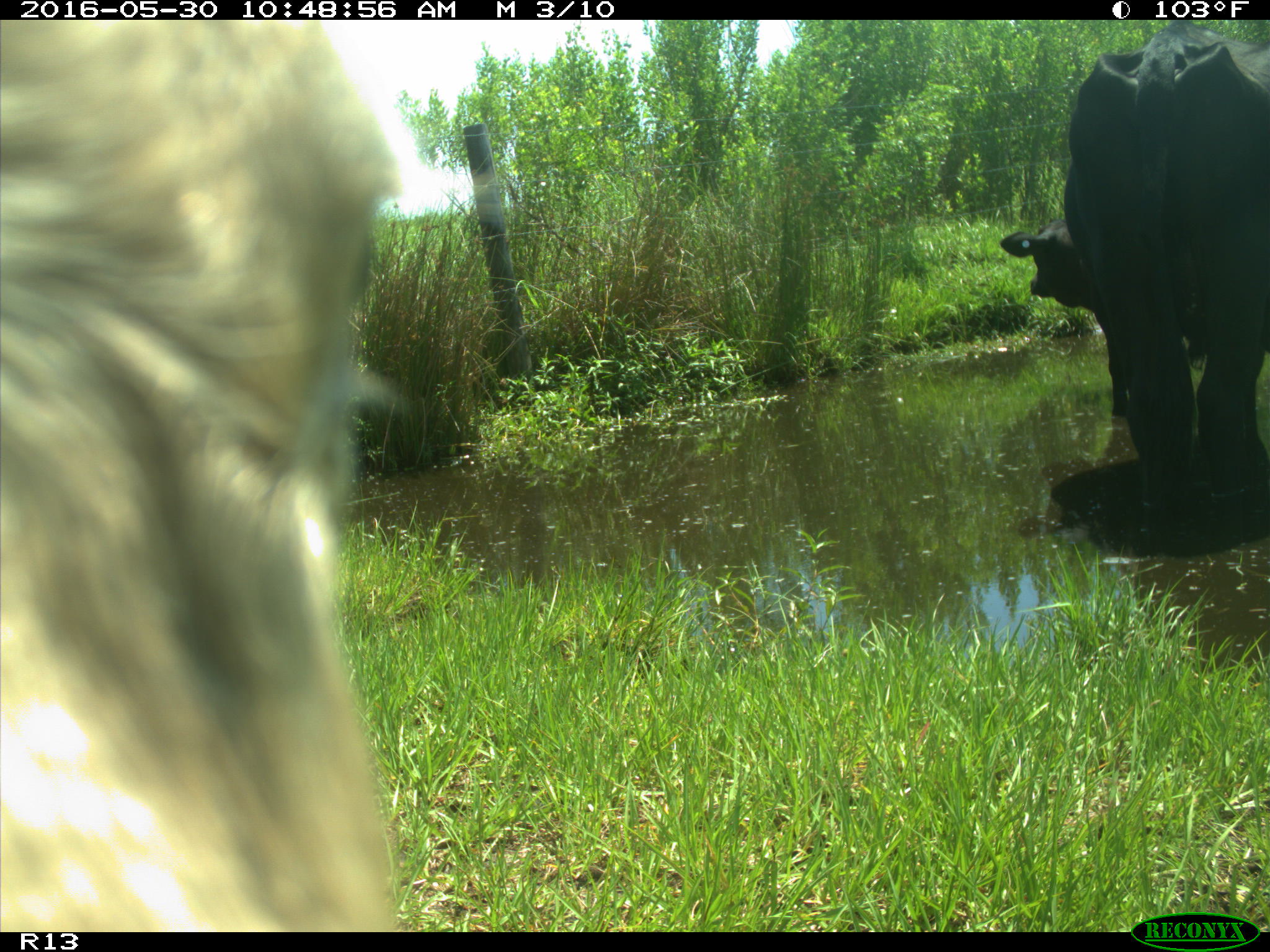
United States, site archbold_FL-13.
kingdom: Animalia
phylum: Chordata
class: Mammalia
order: Artiodactyla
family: Bovidae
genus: Bos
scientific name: Bos taurus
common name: domestic cow